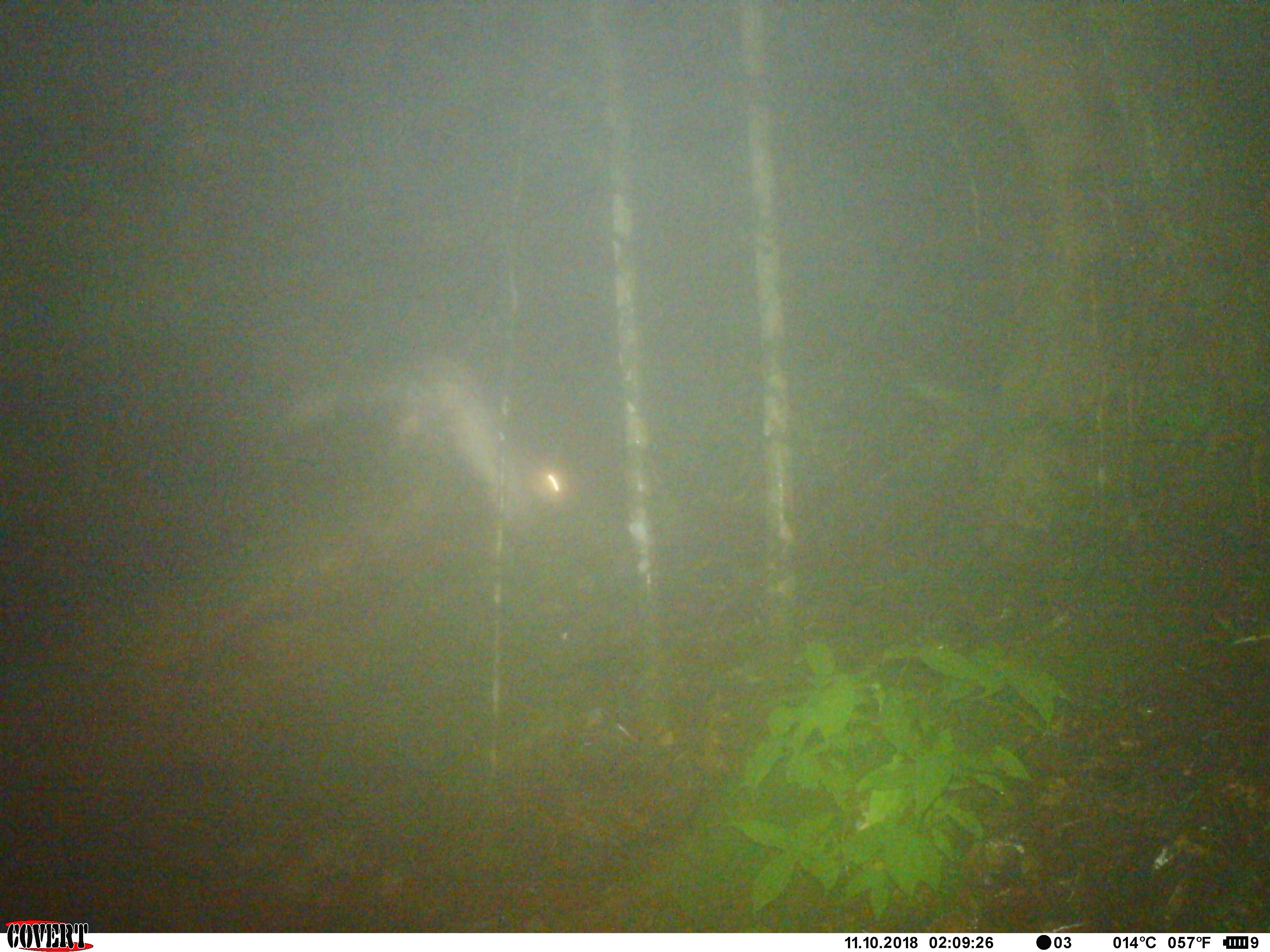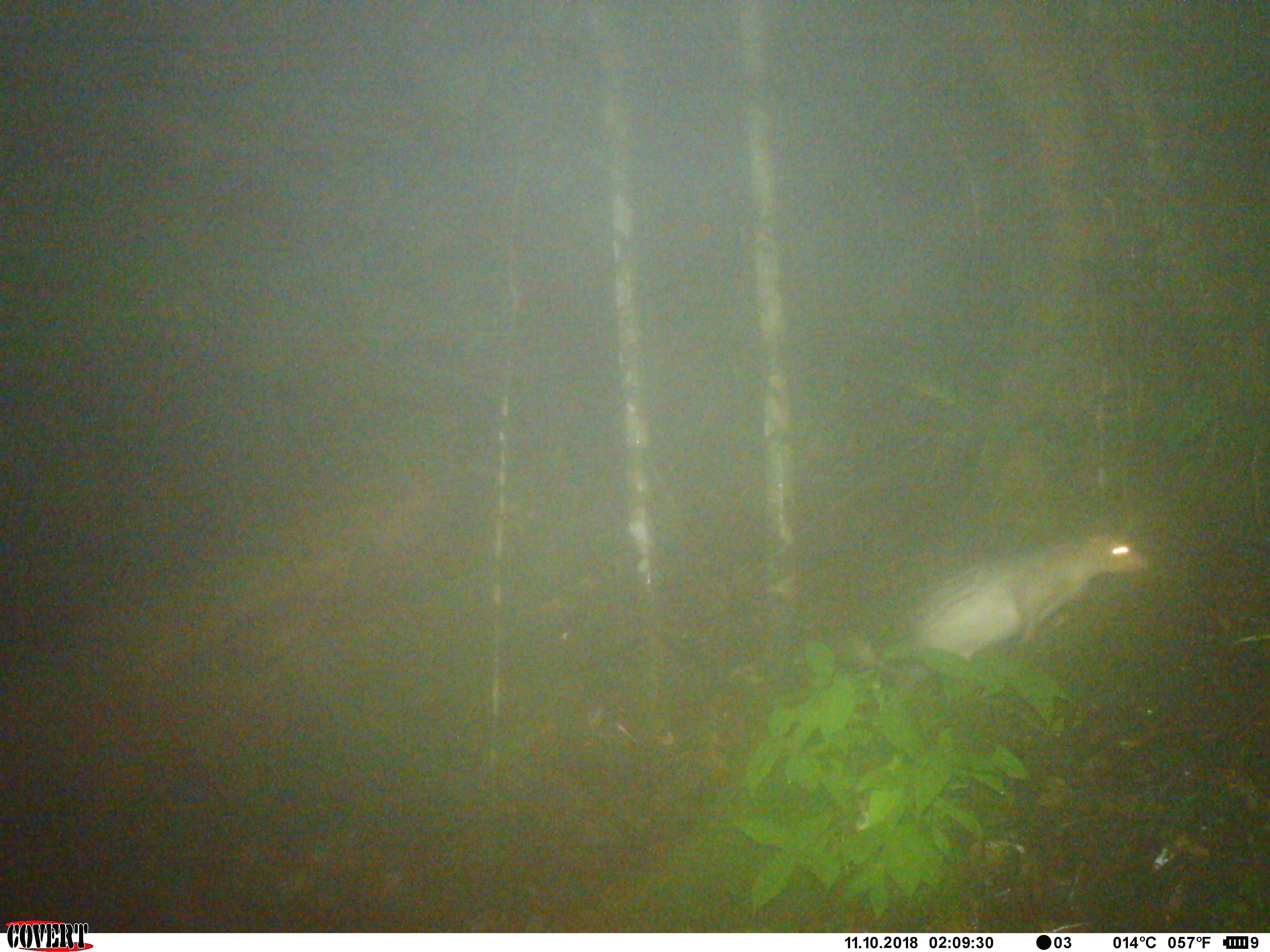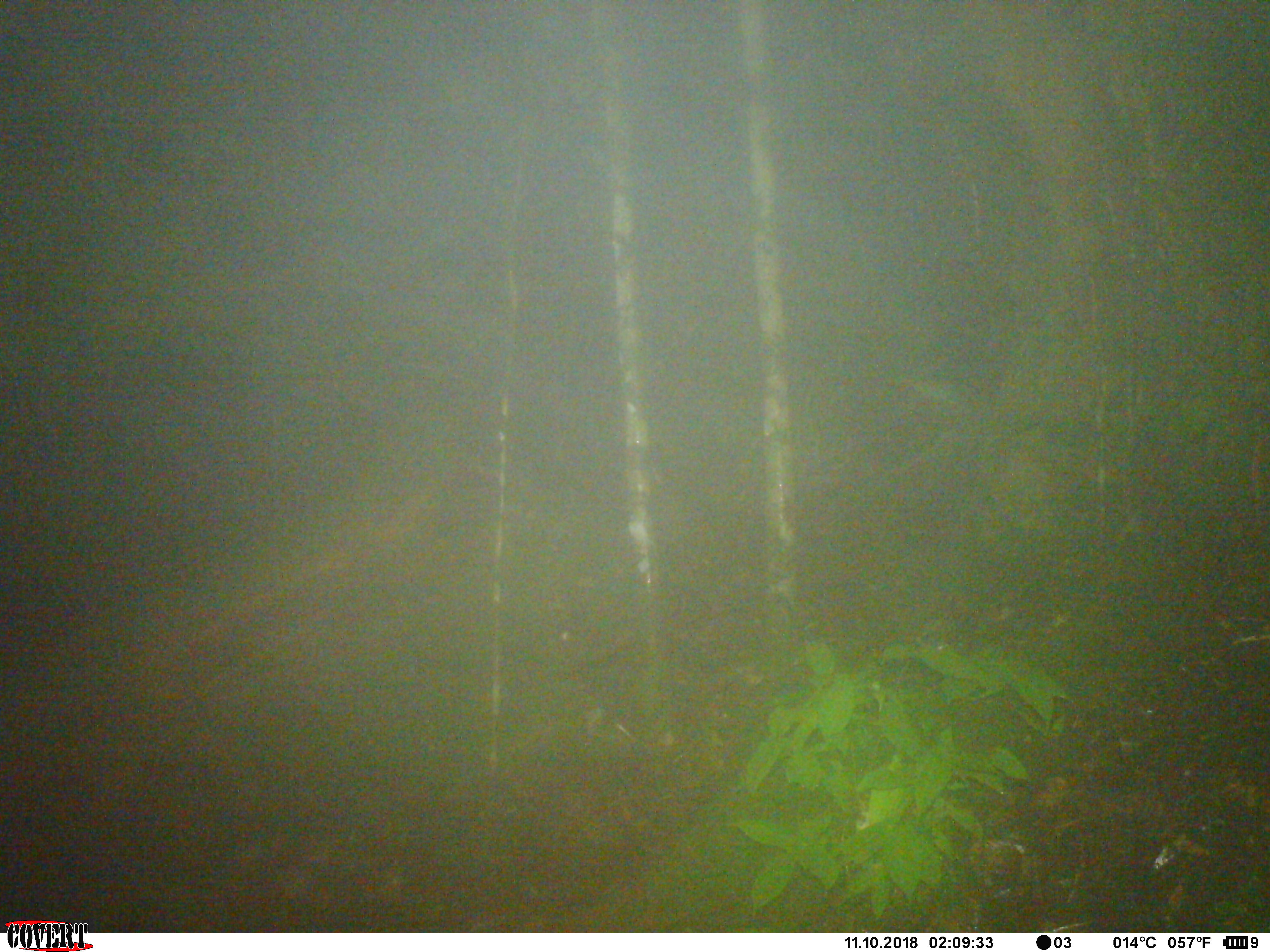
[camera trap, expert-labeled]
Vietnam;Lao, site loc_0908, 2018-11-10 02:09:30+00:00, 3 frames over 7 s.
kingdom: Animalia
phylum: Chordata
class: Mammalia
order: Artiodactyla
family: Cervidae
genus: Muntiacus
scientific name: Muntiacus rooseveltorum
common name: roosevelt's muntjac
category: roosevelts muntjac group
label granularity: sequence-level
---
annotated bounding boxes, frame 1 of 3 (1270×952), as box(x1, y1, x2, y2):
roosevelts muntjac group: box(290, 354, 576, 535)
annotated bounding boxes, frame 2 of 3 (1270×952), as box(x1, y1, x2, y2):
roosevelts muntjac group: box(895, 531, 1148, 661)